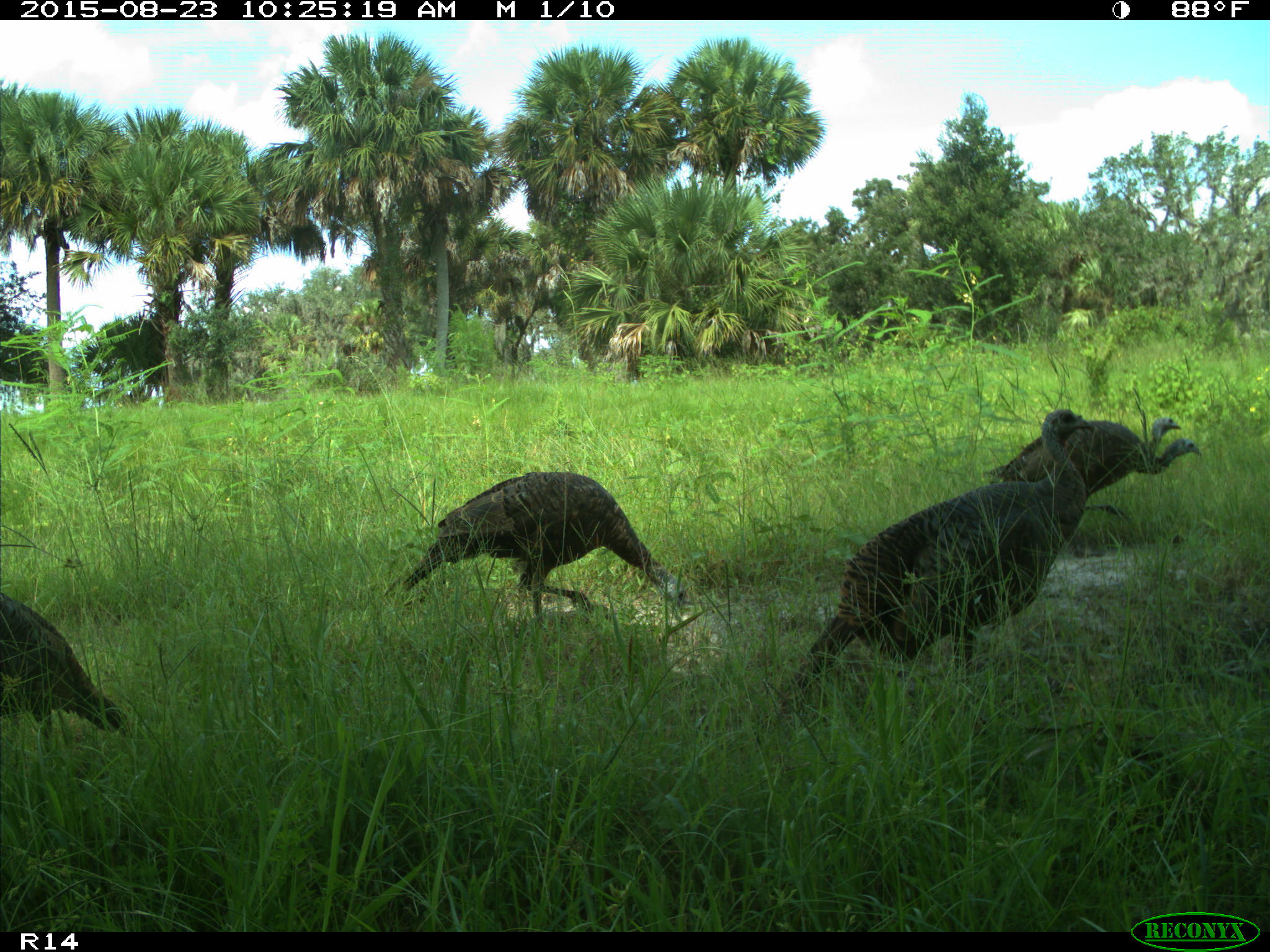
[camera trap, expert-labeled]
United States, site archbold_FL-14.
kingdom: Animalia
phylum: Chordata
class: Aves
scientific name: Aves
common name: birds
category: unidentified bird